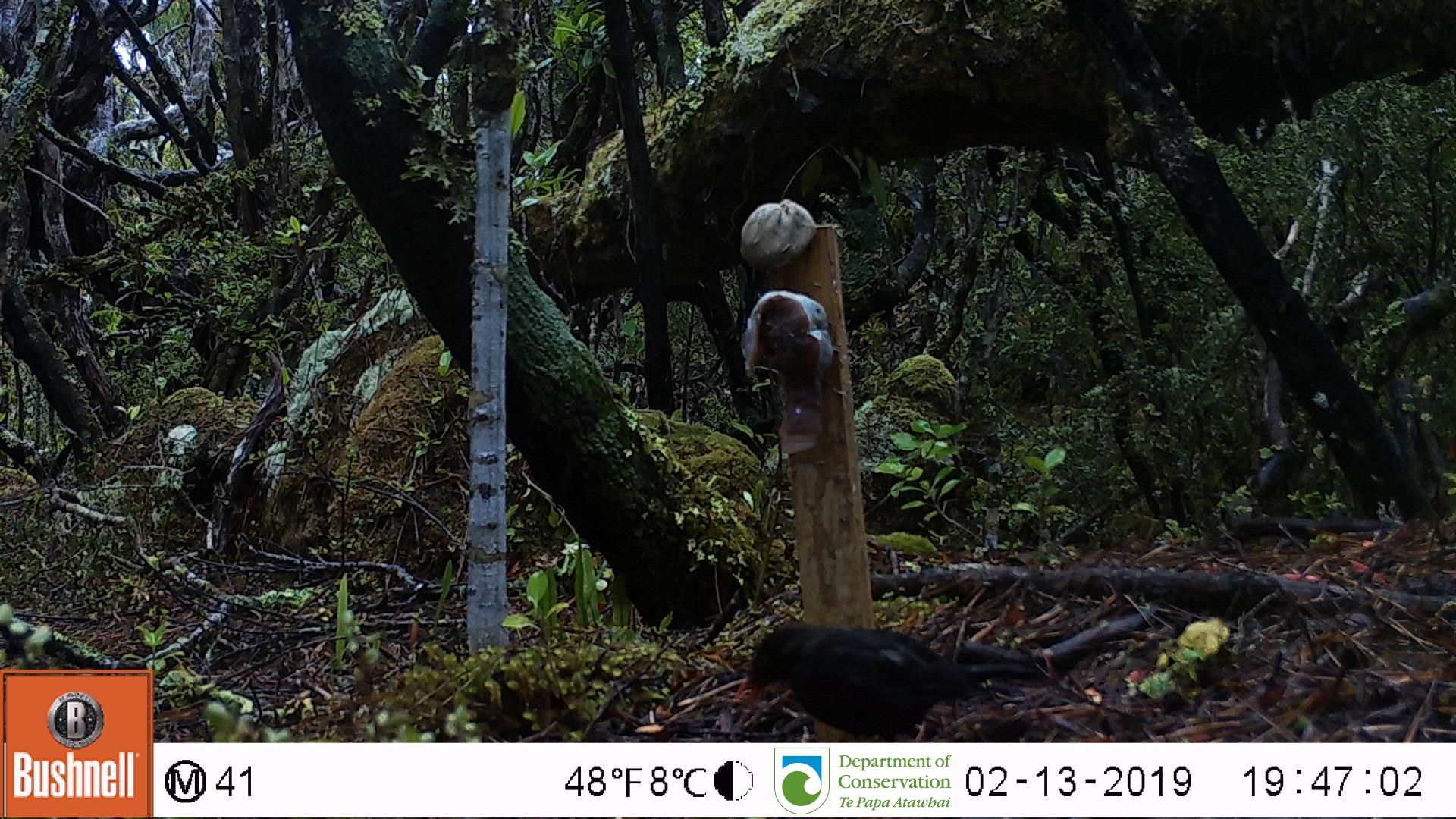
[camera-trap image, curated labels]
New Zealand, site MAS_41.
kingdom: Animalia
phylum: Chordata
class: Aves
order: Passeriformes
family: Turdidae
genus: Turdus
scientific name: Turdus merula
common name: eurasian blackbird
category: blackbird